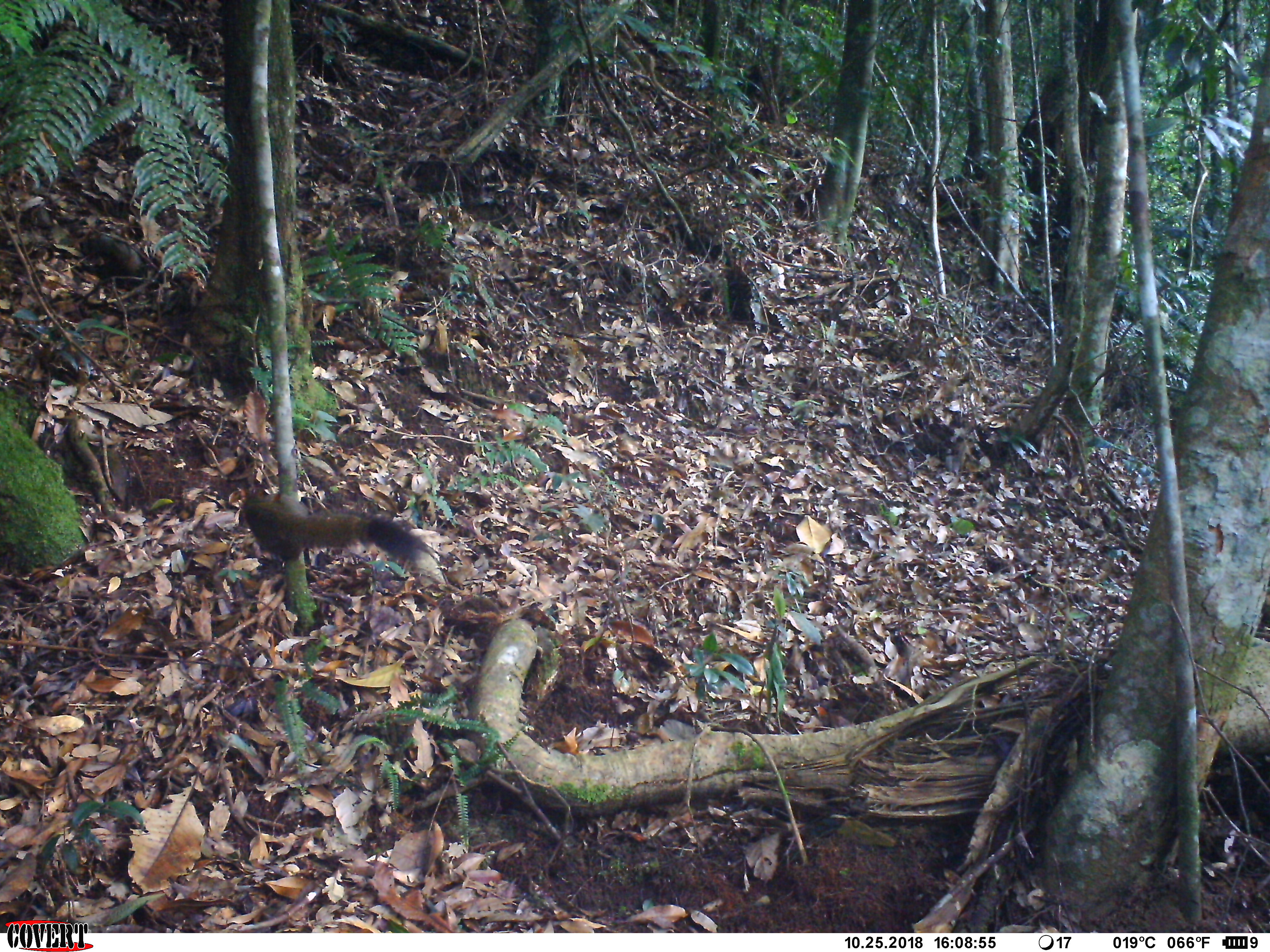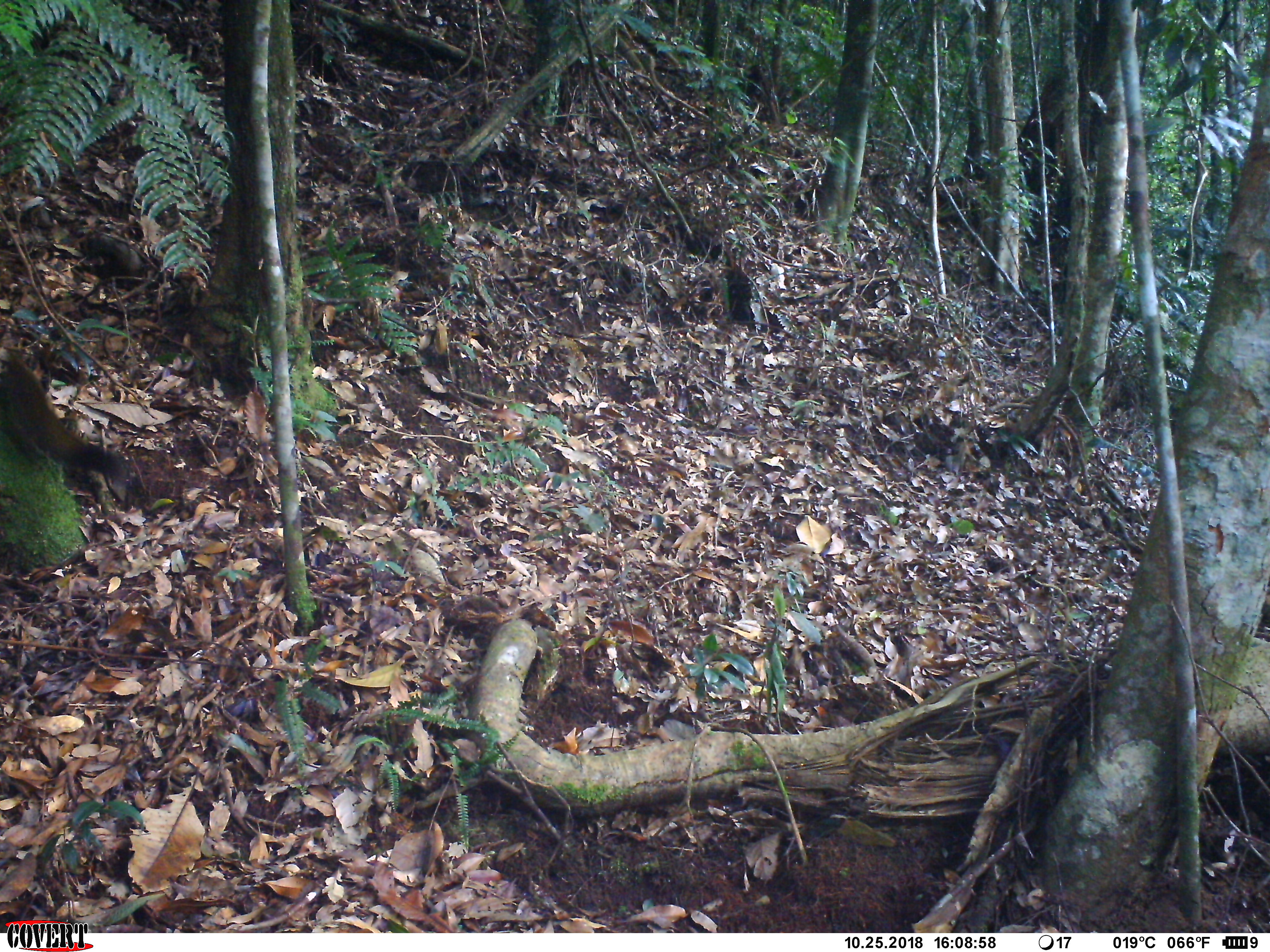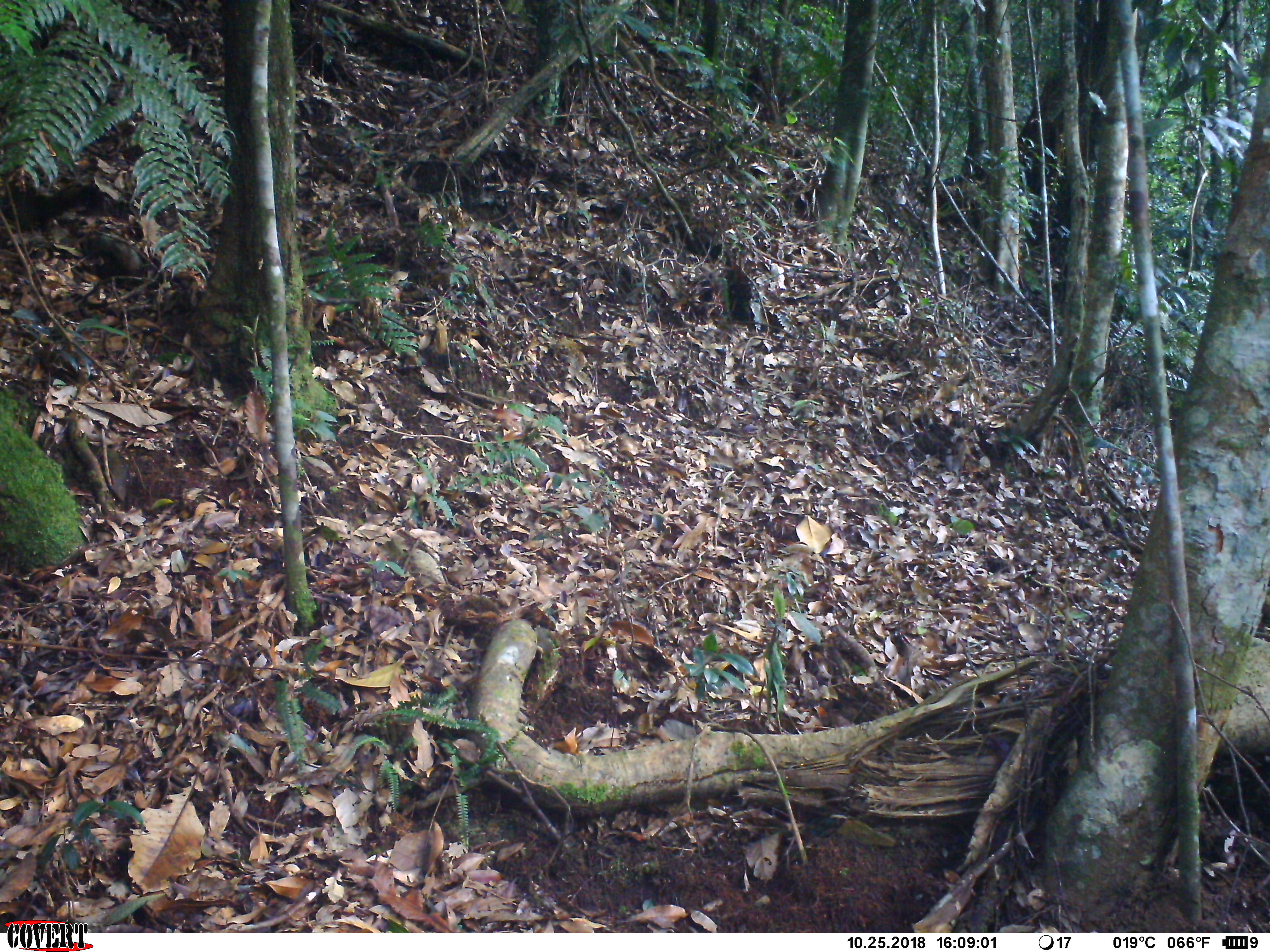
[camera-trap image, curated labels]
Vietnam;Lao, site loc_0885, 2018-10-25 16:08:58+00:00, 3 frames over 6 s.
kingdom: Animalia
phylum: Chordata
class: Mammalia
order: Rodentia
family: Sciuridae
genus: Sciurus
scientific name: Sciurus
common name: squirrel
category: unidentified squirrel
Unidentified squirrel (squirrel) (Sciurus). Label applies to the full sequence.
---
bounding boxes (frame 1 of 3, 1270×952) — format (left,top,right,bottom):
unidentified squirrel: (237,486,435,583)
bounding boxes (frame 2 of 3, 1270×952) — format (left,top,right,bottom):
unidentified squirrel: (0,344,134,488)